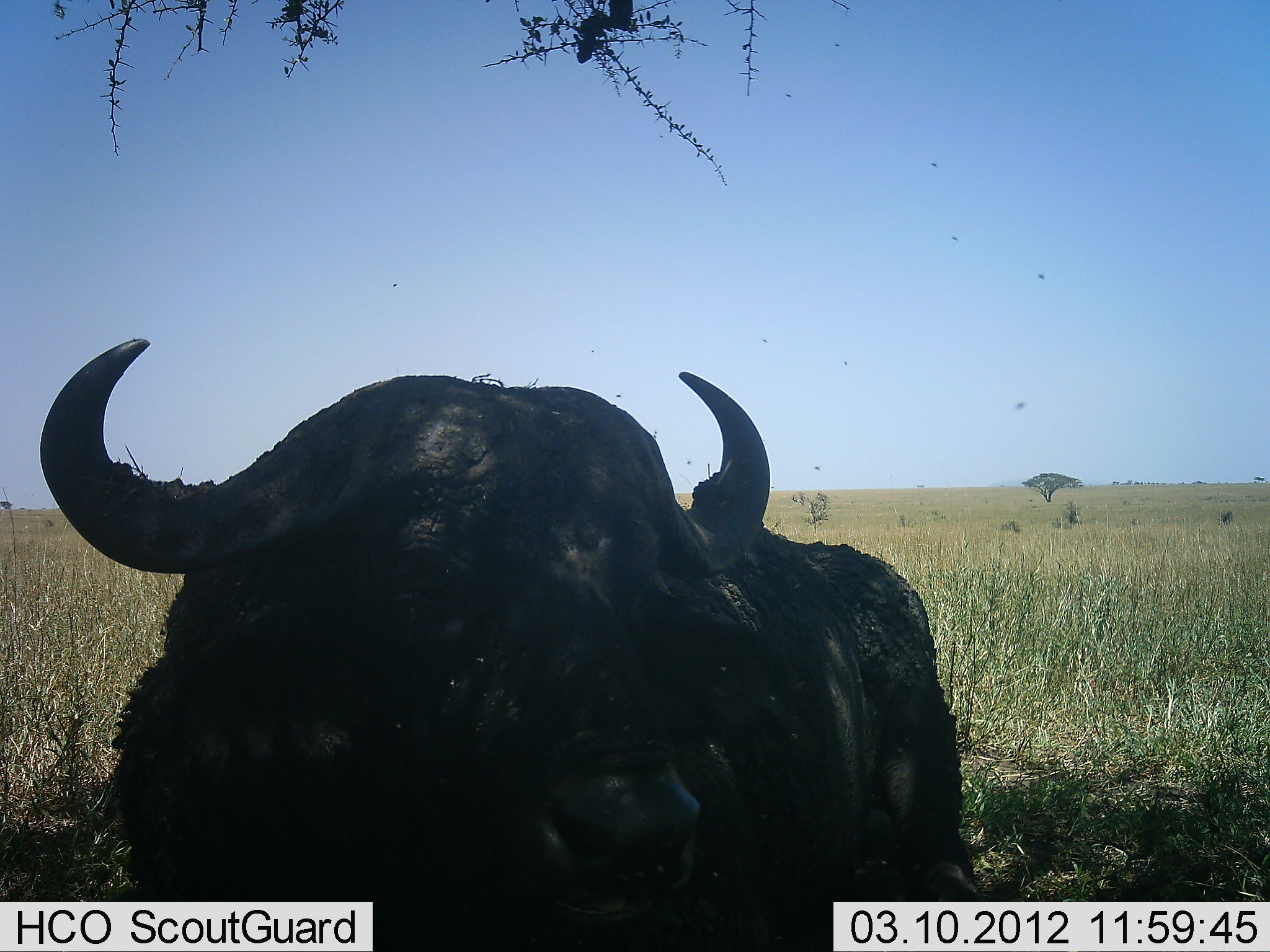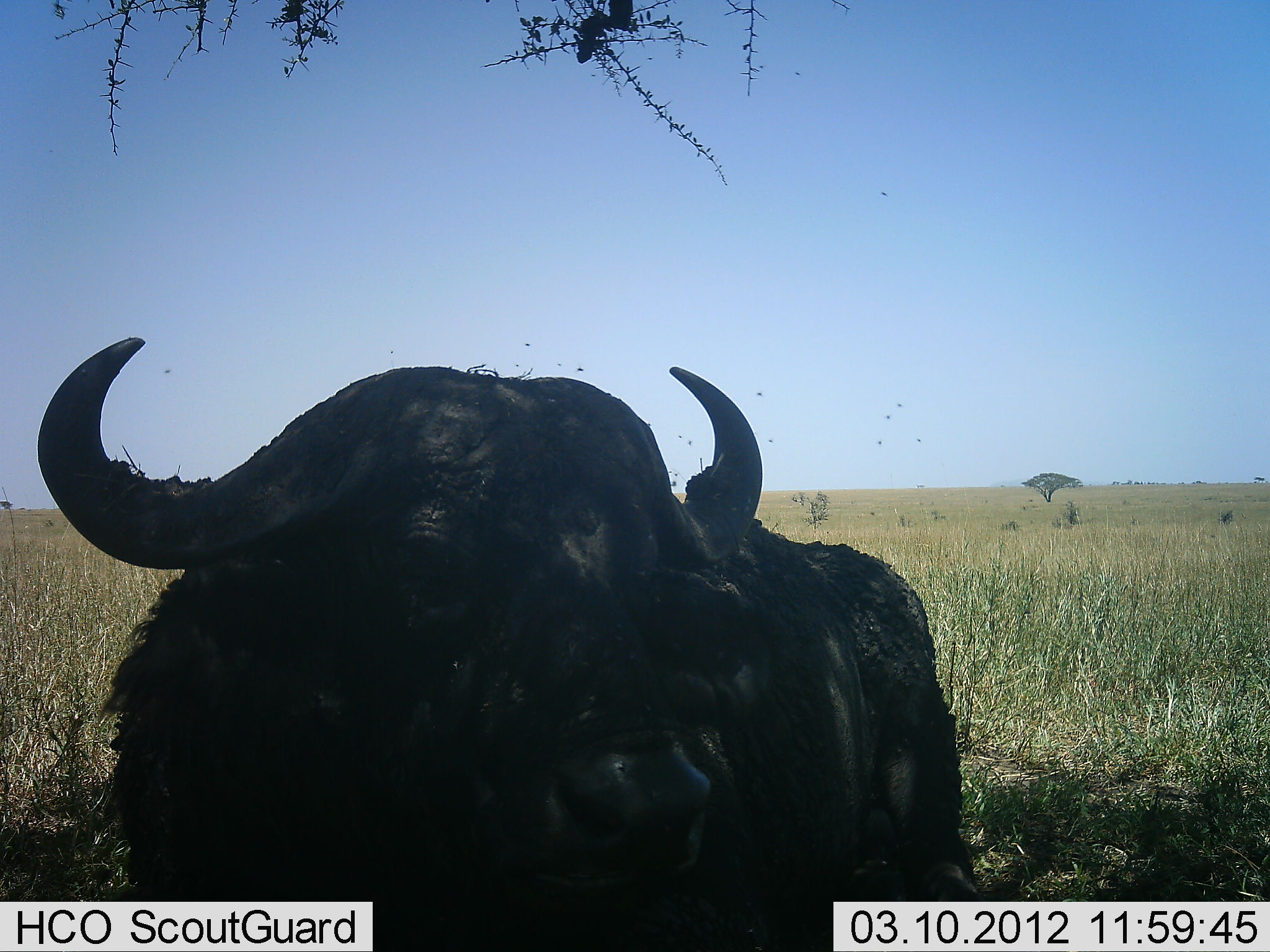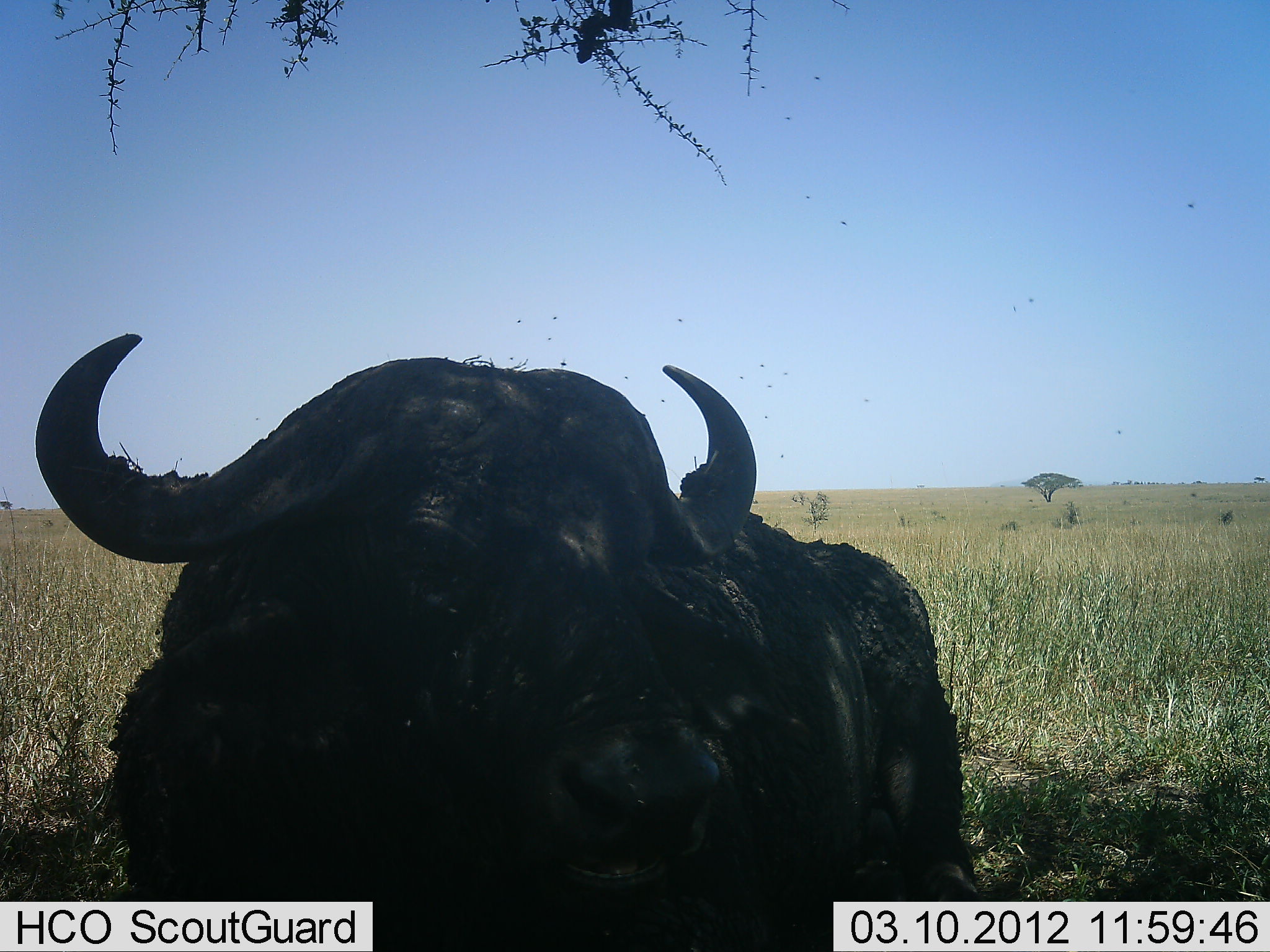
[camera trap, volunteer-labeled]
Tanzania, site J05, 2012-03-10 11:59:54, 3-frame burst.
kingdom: Animalia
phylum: Chordata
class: Mammalia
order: Artiodactyla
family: Bovidae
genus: Syncerus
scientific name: Syncerus caffer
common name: cape buffalo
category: buffalo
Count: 1.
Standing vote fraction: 54%.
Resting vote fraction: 50%.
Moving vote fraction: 0%.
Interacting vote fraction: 0%.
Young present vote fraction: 0%.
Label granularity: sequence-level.